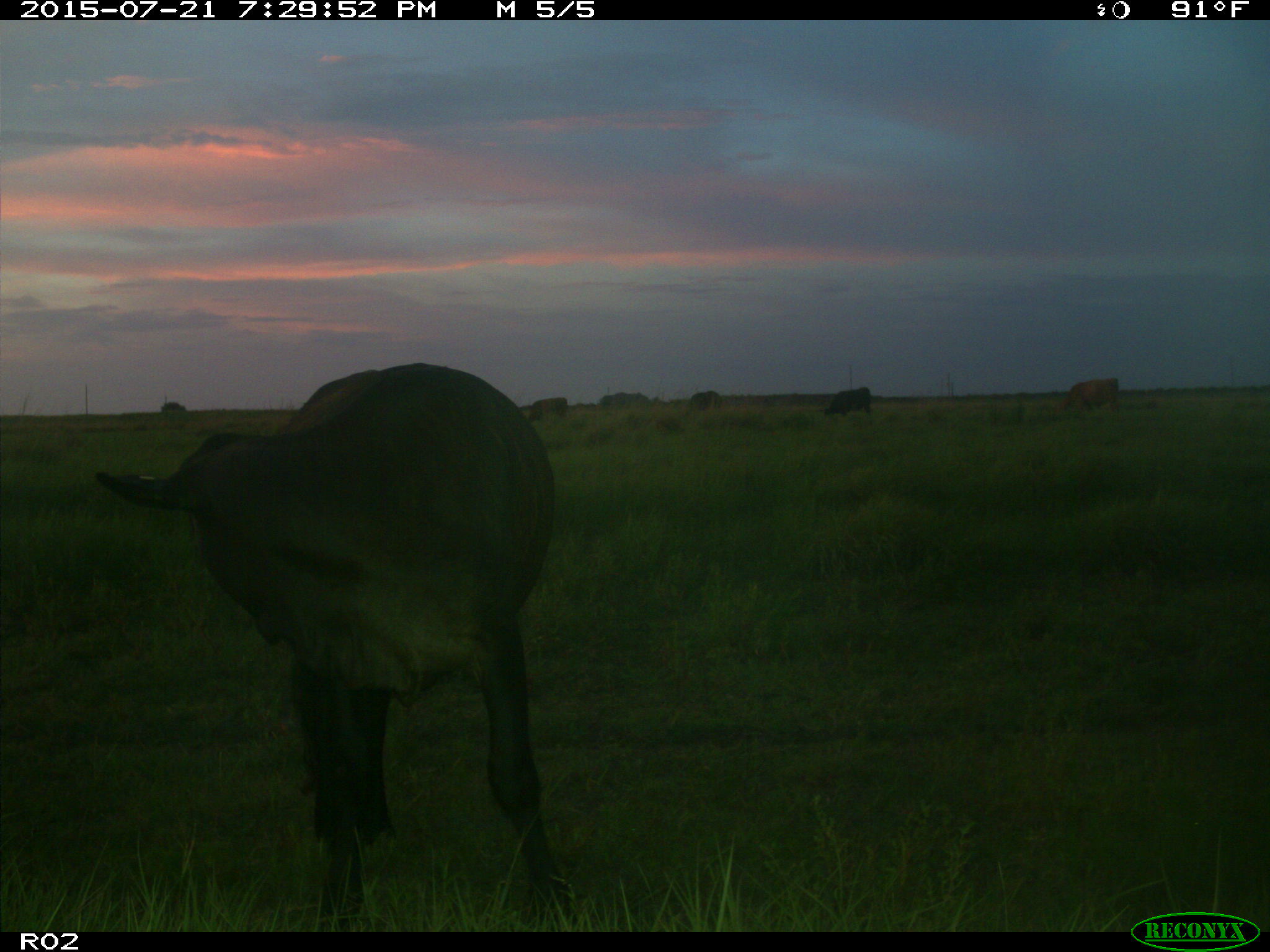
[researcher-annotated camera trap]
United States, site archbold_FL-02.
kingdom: Animalia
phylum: Chordata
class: Mammalia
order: Artiodactyla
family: Bovidae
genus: Bos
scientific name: Bos taurus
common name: domestic cow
Bos taurus (domestic cow).